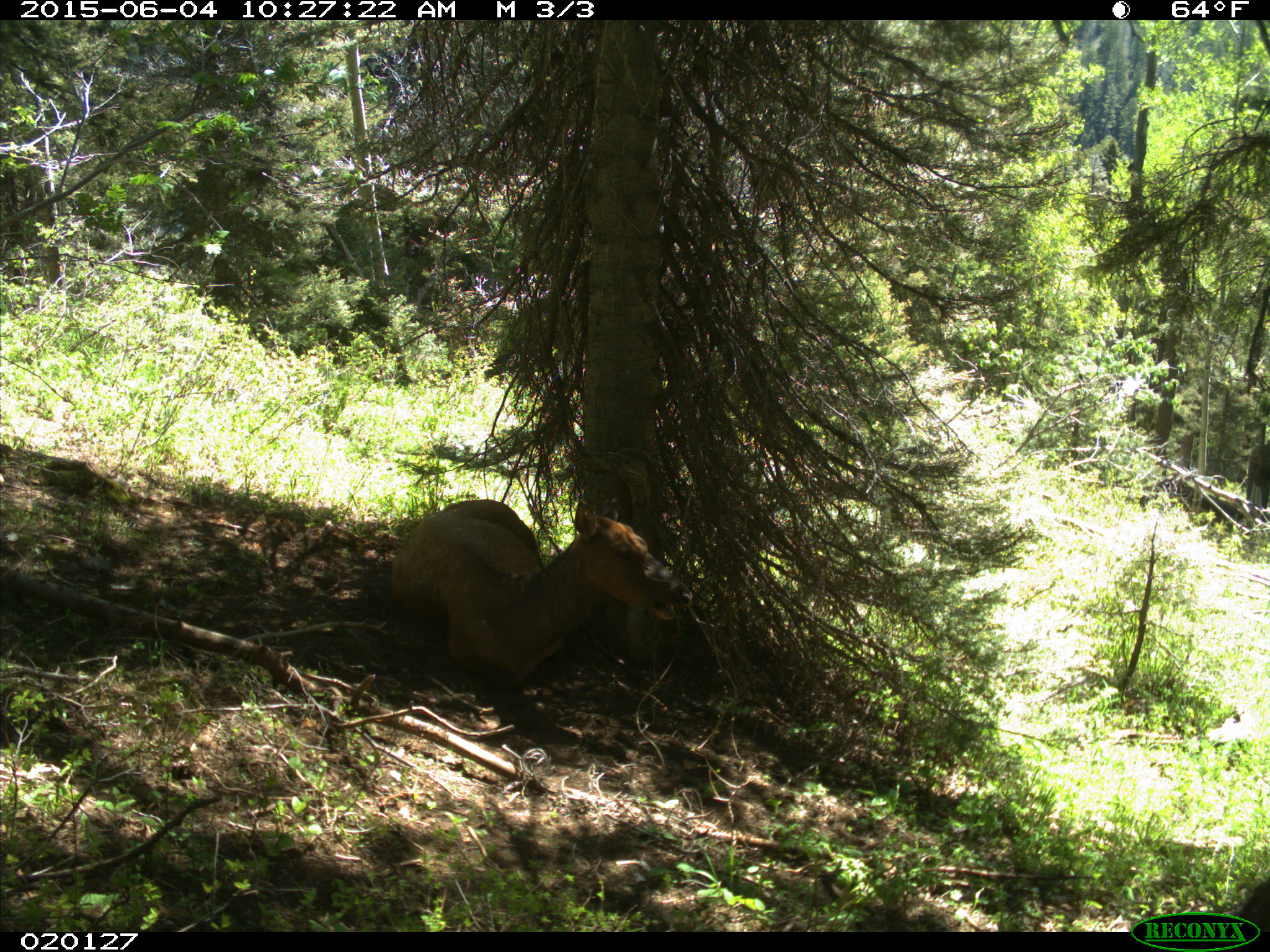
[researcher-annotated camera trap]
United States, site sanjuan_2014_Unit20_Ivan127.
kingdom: Animalia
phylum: Chordata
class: Mammalia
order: Artiodactyla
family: Cervidae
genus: Cervus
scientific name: Cervus elaphus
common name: red deer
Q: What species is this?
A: Cervus elaphus (red deer).